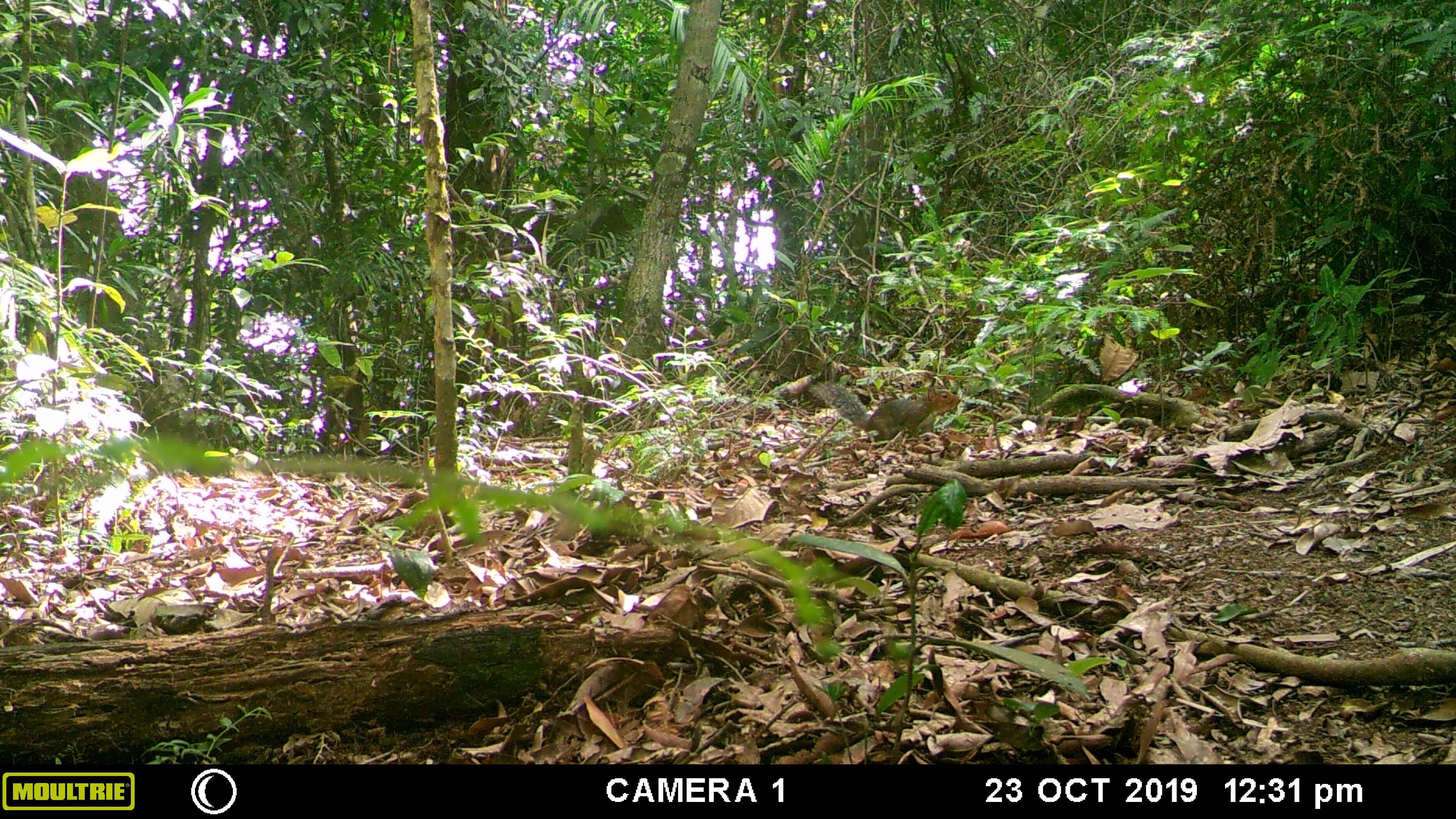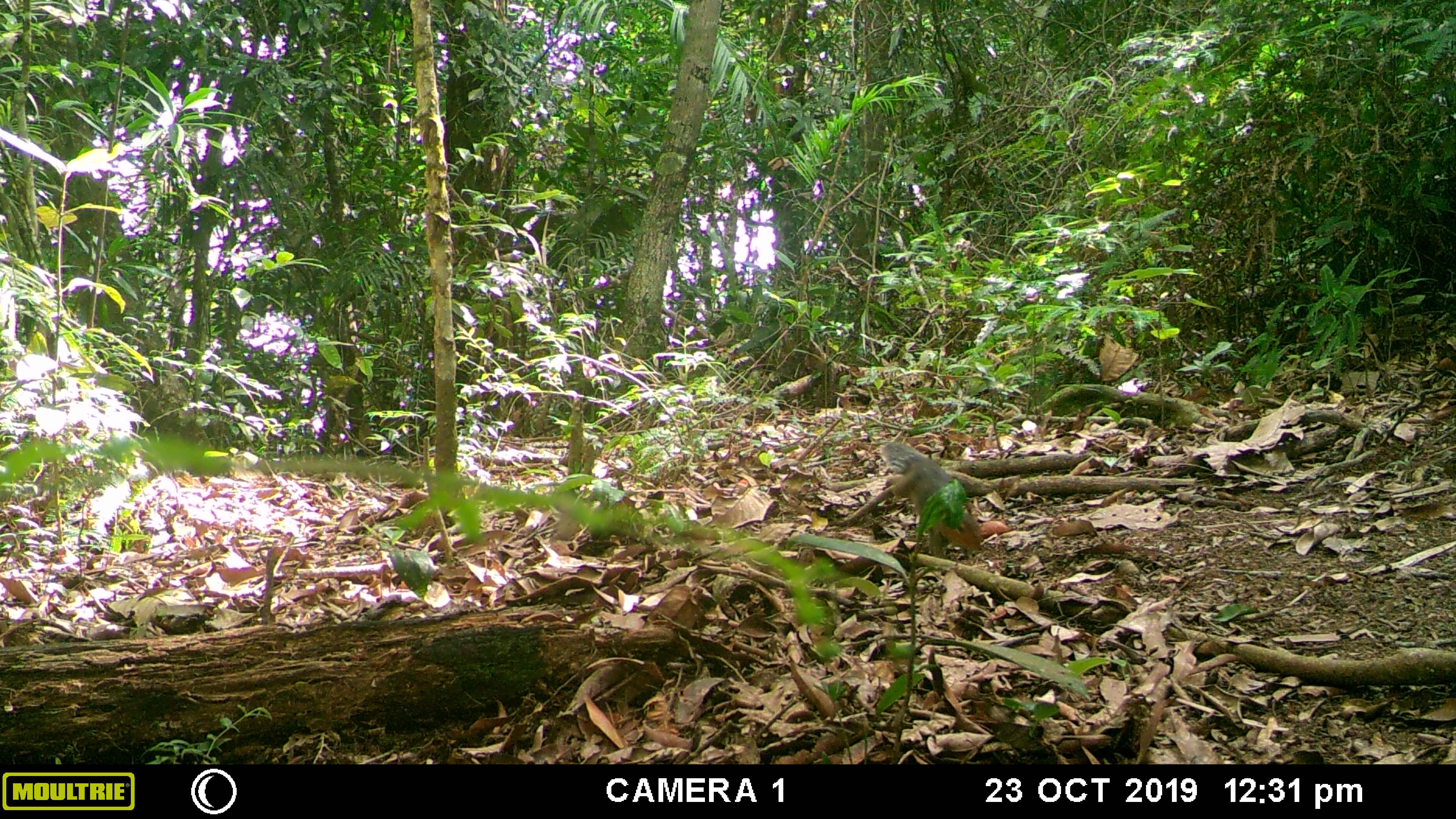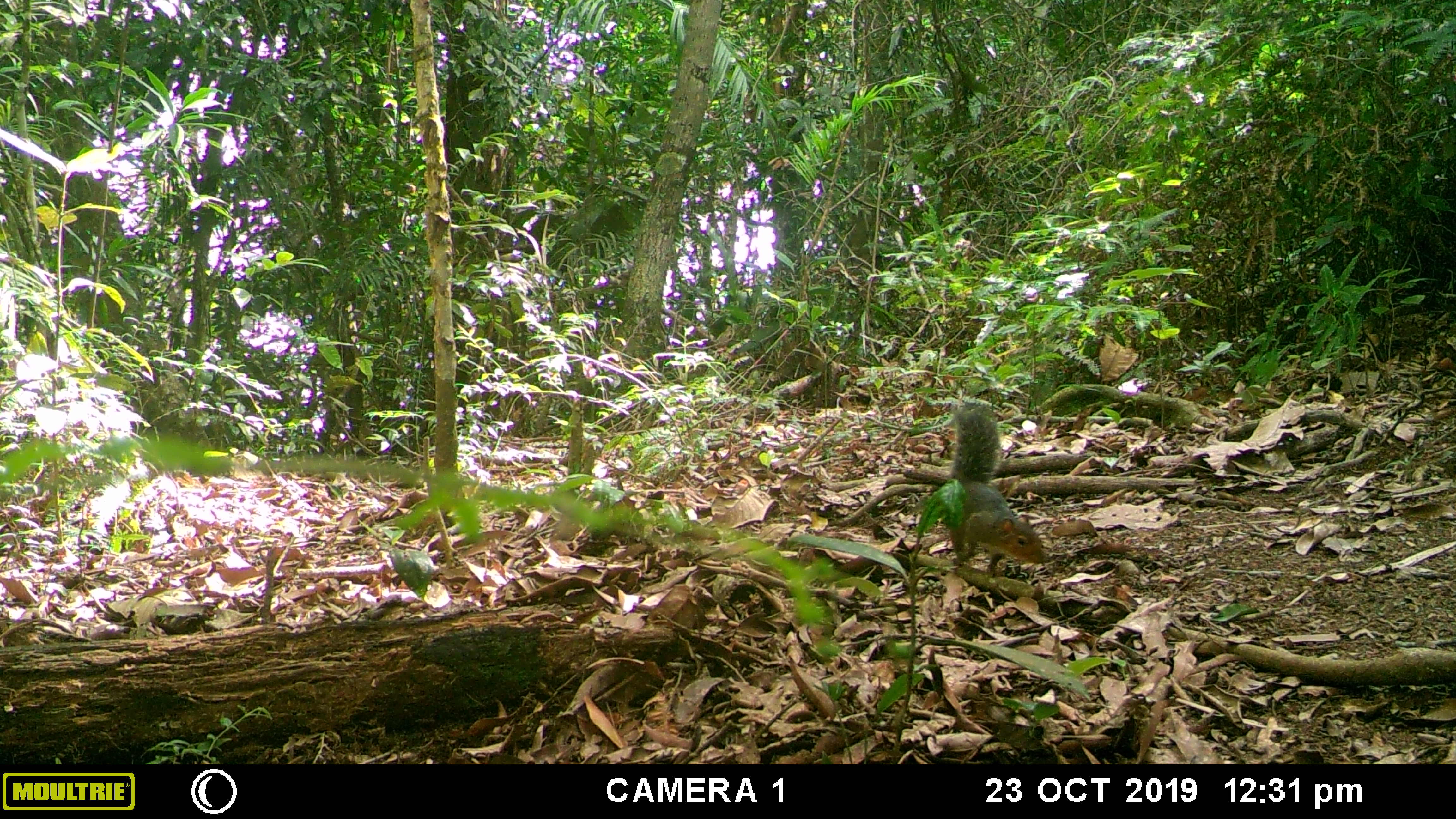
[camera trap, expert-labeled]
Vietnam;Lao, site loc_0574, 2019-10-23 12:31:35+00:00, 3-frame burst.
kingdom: Animalia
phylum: Chordata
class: Mammalia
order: Rodentia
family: Sciuridae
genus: Dremomys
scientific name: Dremomys rufigenis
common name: red-cheeked squirrel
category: red cheeked squirrel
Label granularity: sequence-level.